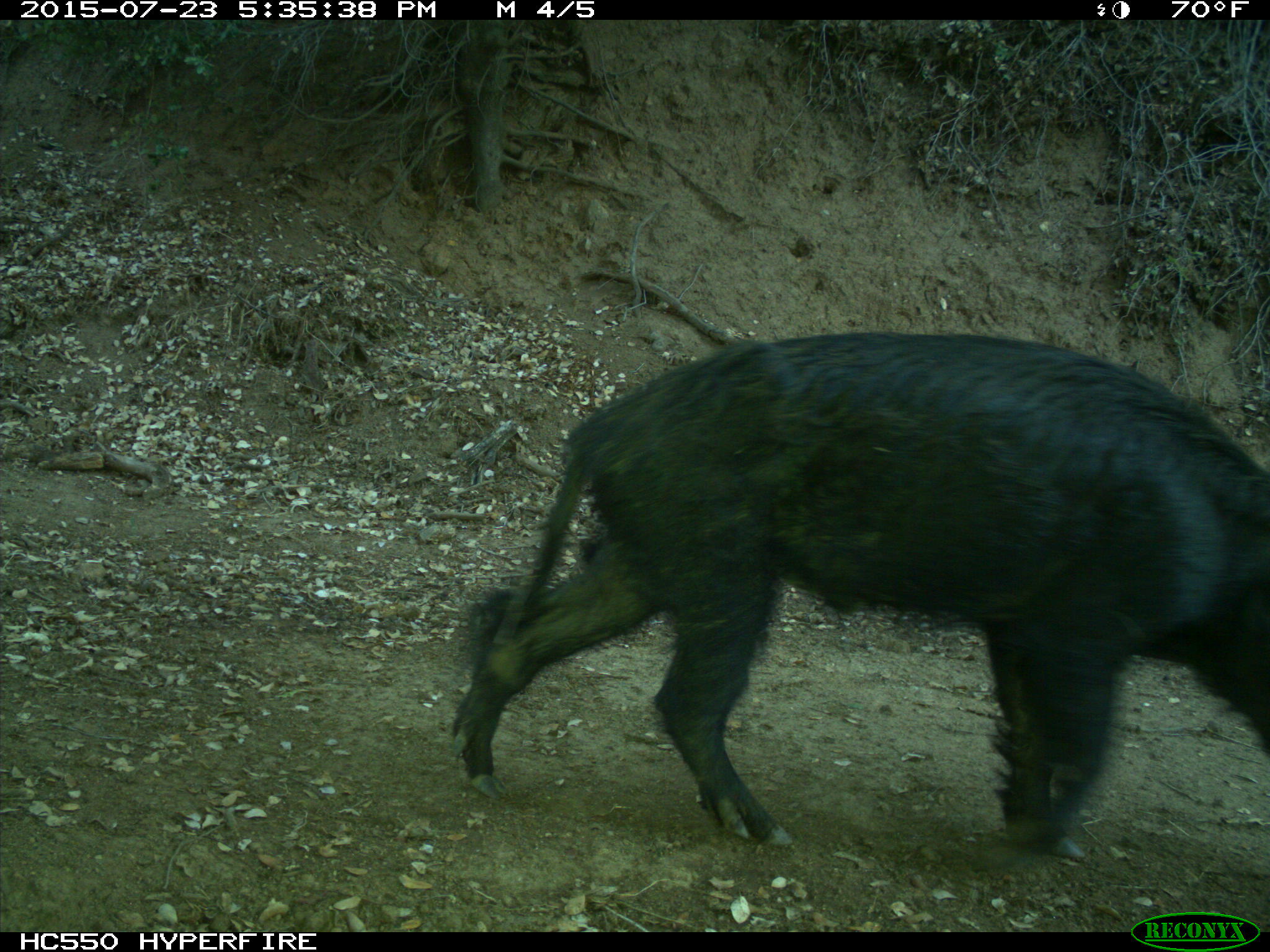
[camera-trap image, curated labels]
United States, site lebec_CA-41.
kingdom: Animalia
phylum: Chordata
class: Mammalia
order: Artiodactyla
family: Suidae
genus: Sus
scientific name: Sus scrofa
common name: wild boar